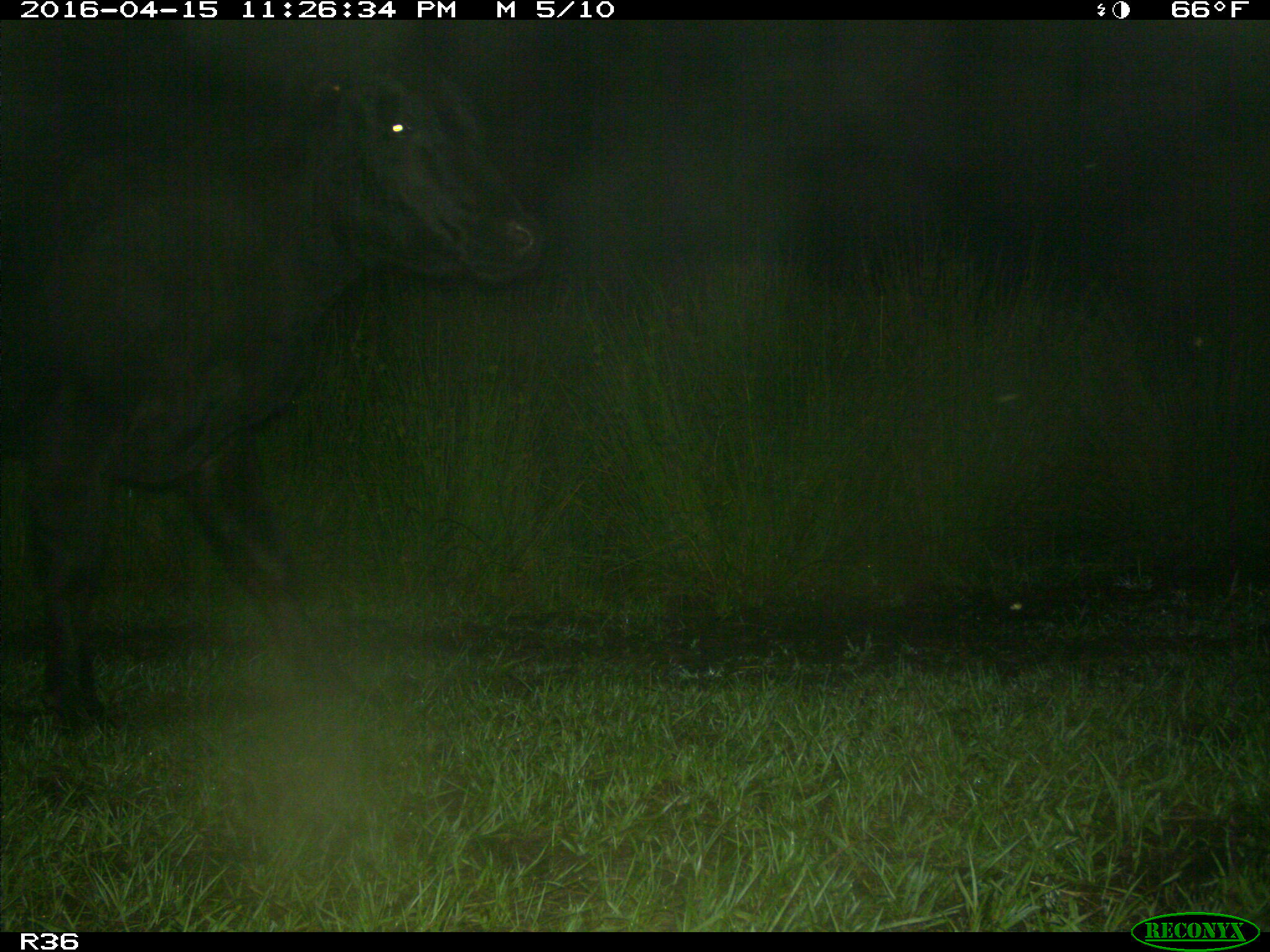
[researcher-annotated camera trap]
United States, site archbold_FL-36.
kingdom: Animalia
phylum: Chordata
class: Mammalia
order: Artiodactyla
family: Bovidae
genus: Bos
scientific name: Bos taurus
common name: domestic cow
Bos taurus (domestic cow).